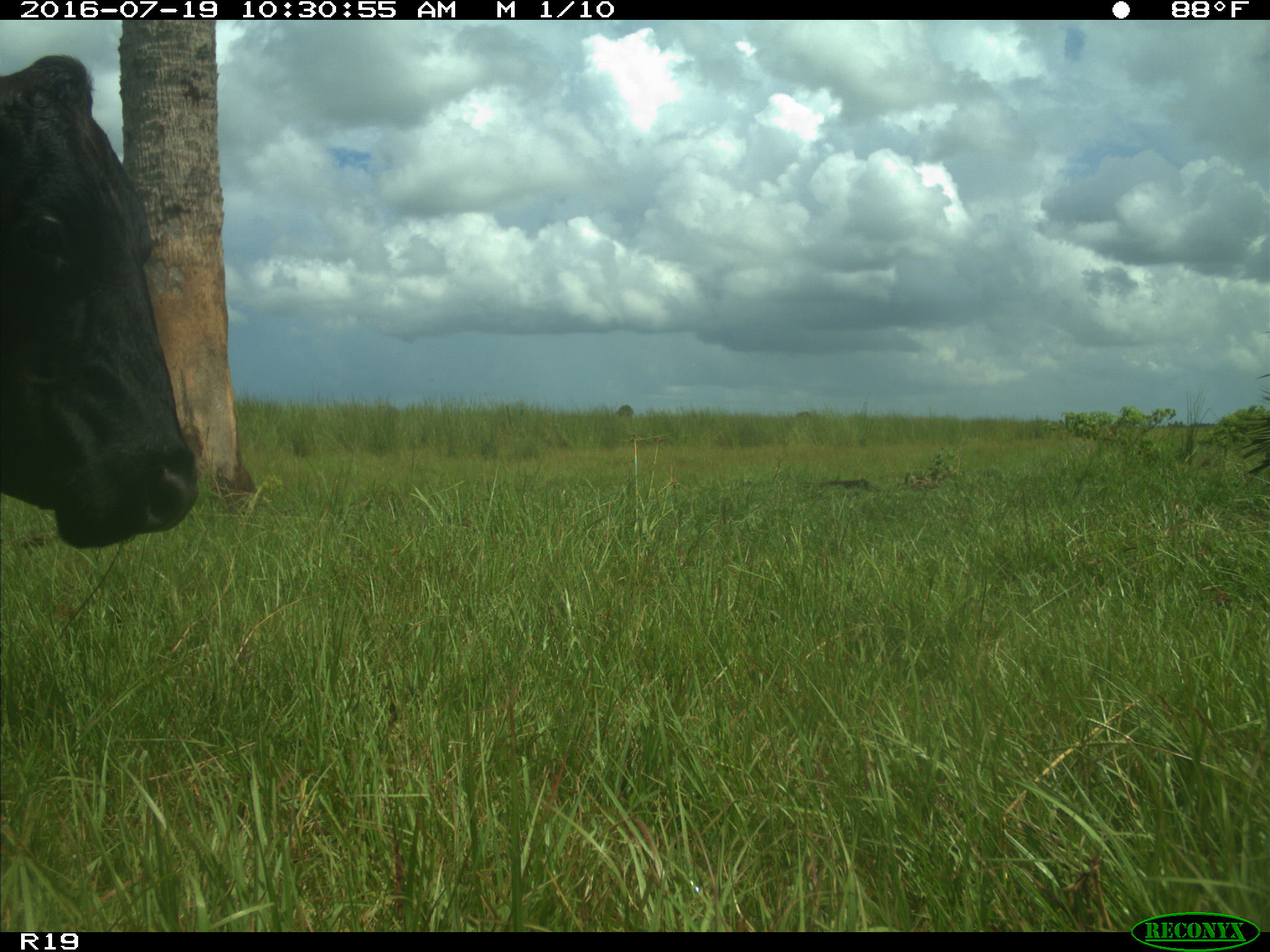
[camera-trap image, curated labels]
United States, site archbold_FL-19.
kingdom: Animalia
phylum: Chordata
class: Mammalia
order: Artiodactyla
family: Bovidae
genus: Bos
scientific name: Bos taurus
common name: domestic cow